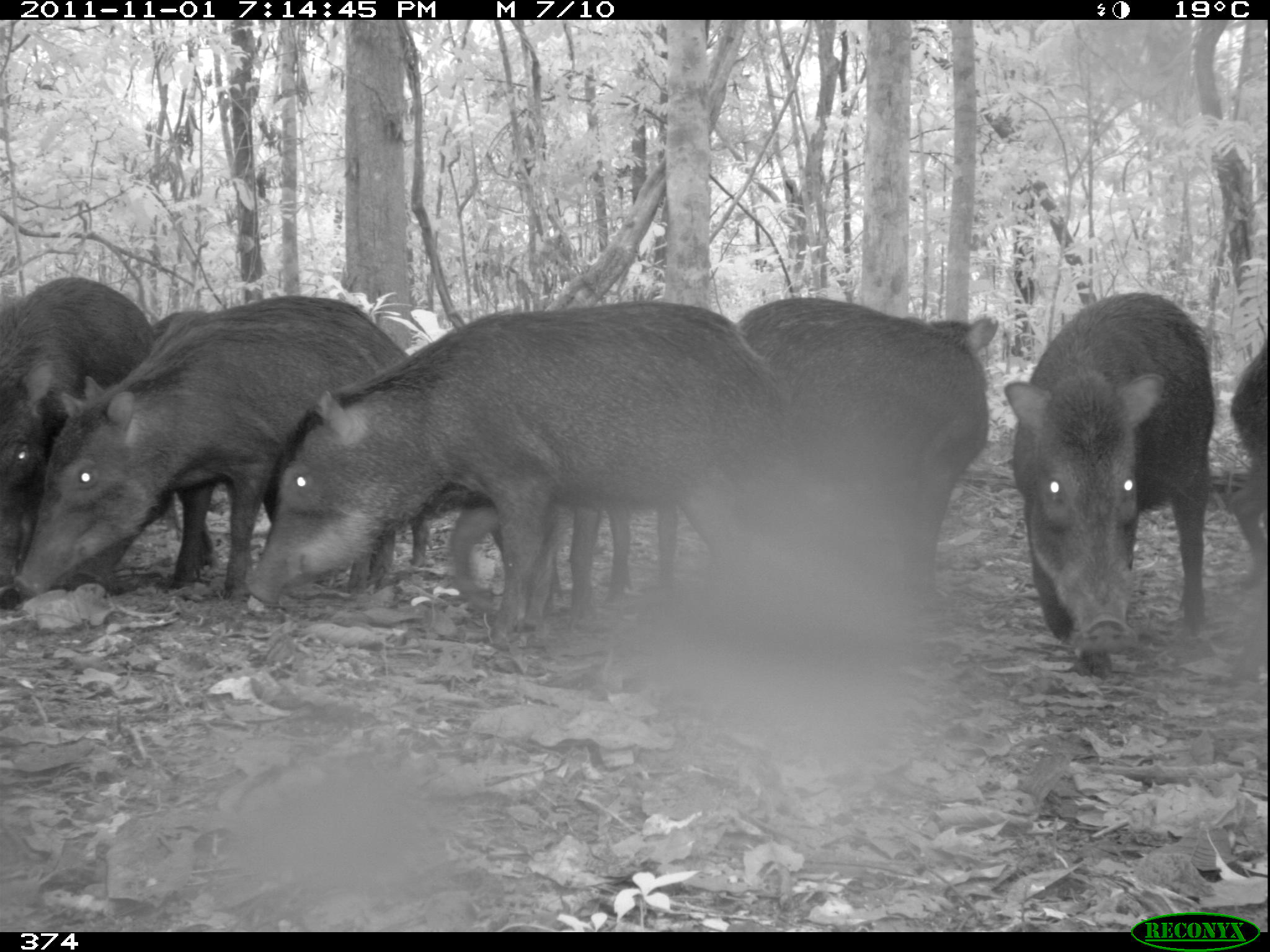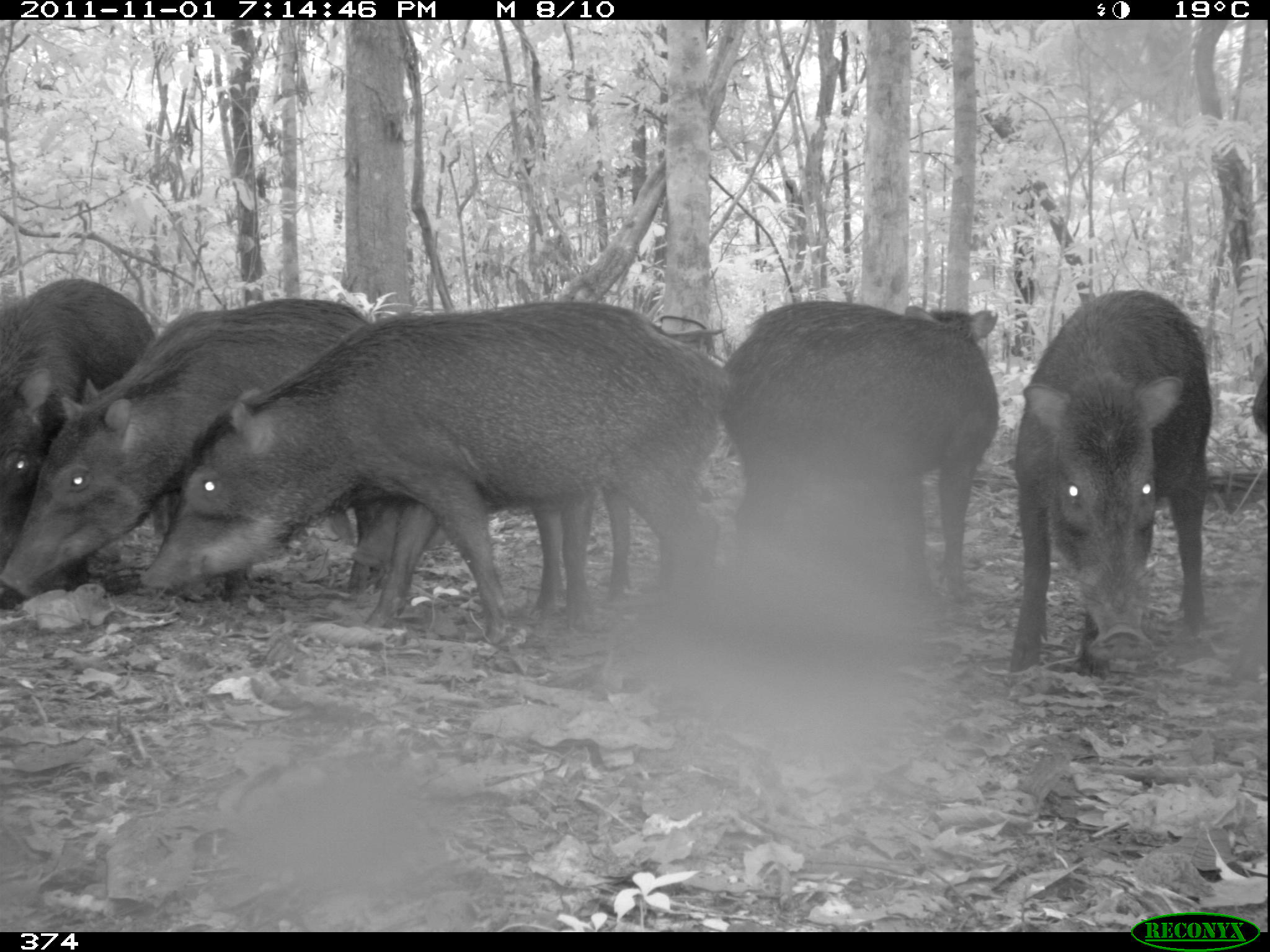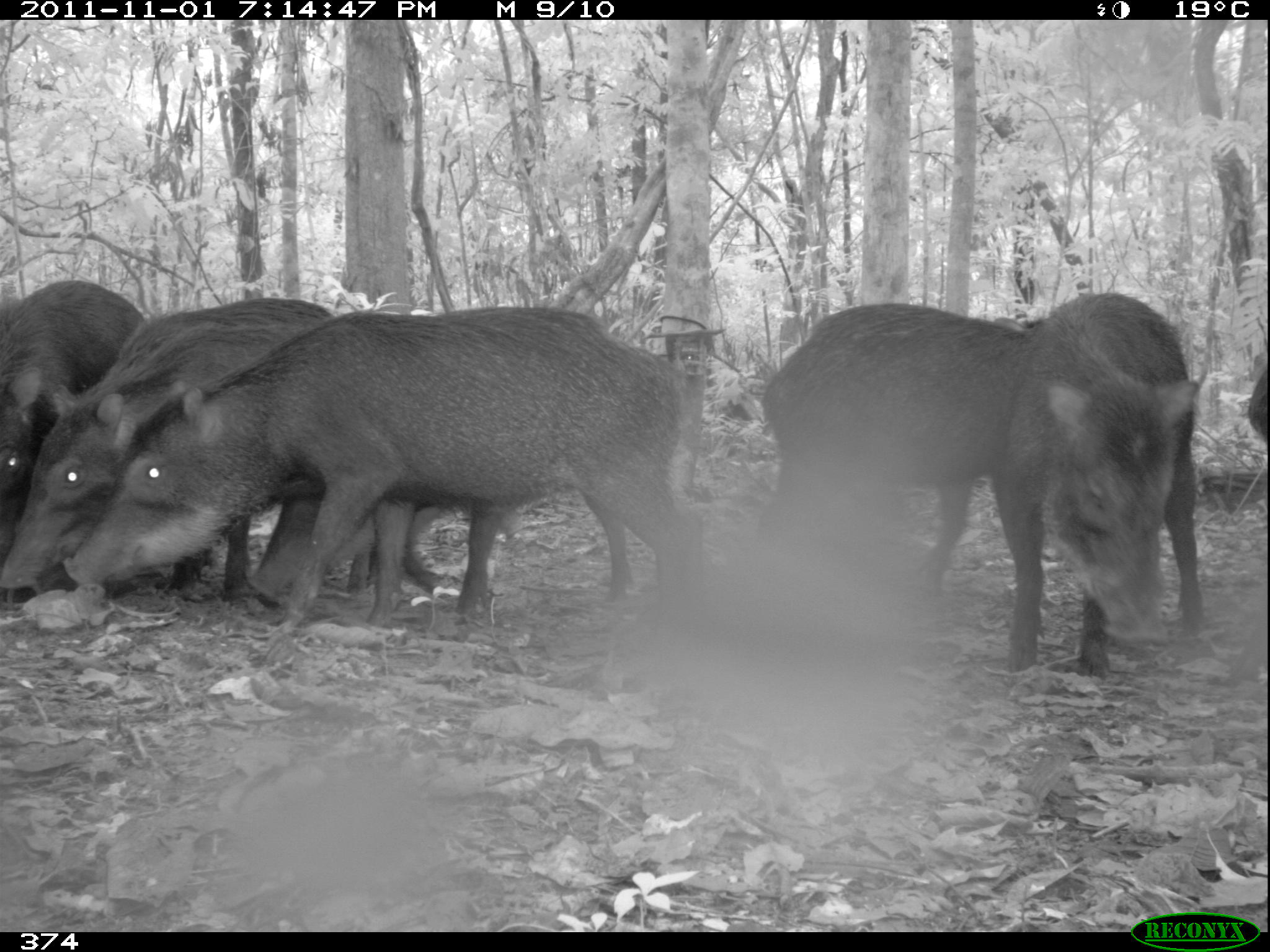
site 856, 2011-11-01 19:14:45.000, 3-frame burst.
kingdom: Animalia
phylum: Chordata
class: Mammalia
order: Artiodactyla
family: Tayassuidae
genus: Tayassu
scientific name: Tayassu pecari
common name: white-lipped peccary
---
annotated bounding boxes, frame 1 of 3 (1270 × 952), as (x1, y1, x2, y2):
tayassu pecari: (242, 307, 776, 646); (16, 295, 417, 600); (736, 293, 999, 619); (1000, 293, 1212, 675); (0, 273, 215, 597); (480, 501, 708, 618); (1224, 332, 1270, 589); (1073, 291, 1078, 295)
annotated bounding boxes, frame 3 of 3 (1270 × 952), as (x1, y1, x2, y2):
tayassu pecari: (65, 304, 701, 628); (0, 295, 336, 602); (758, 300, 1095, 598); (987, 286, 1202, 678); (0, 277, 154, 596); (1242, 341, 1270, 443); (1143, 284, 1151, 292); (926, 299, 937, 301)